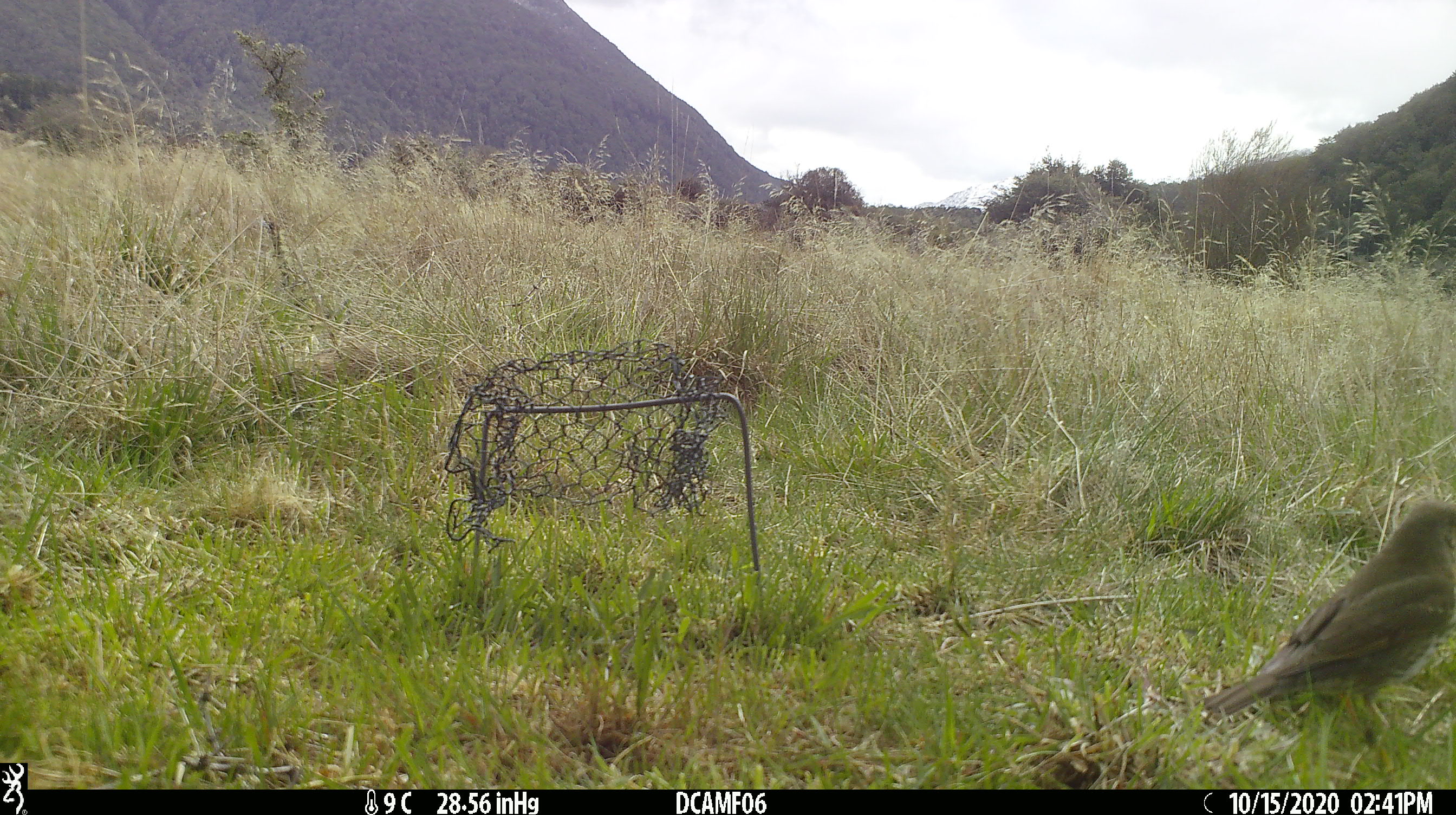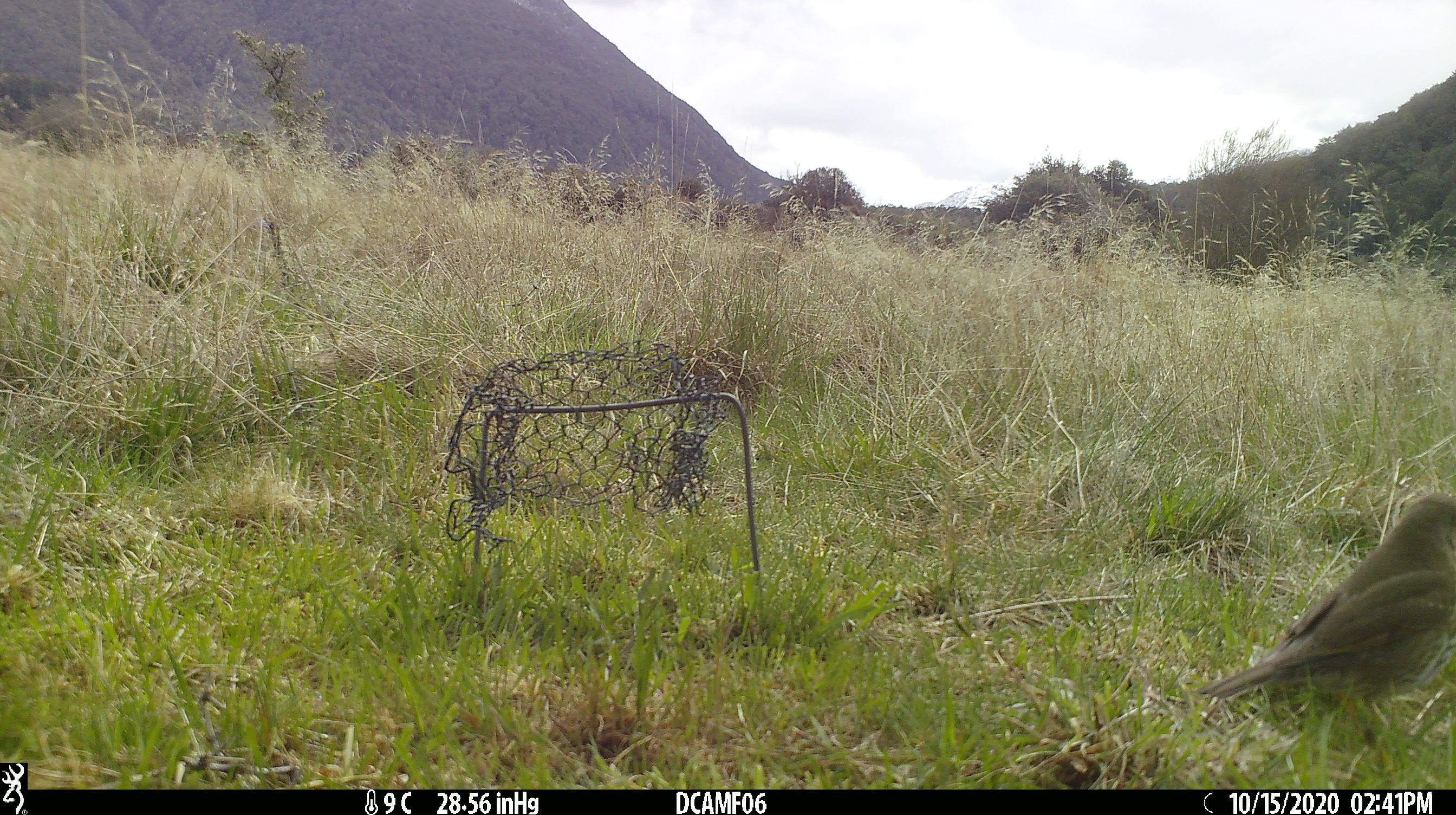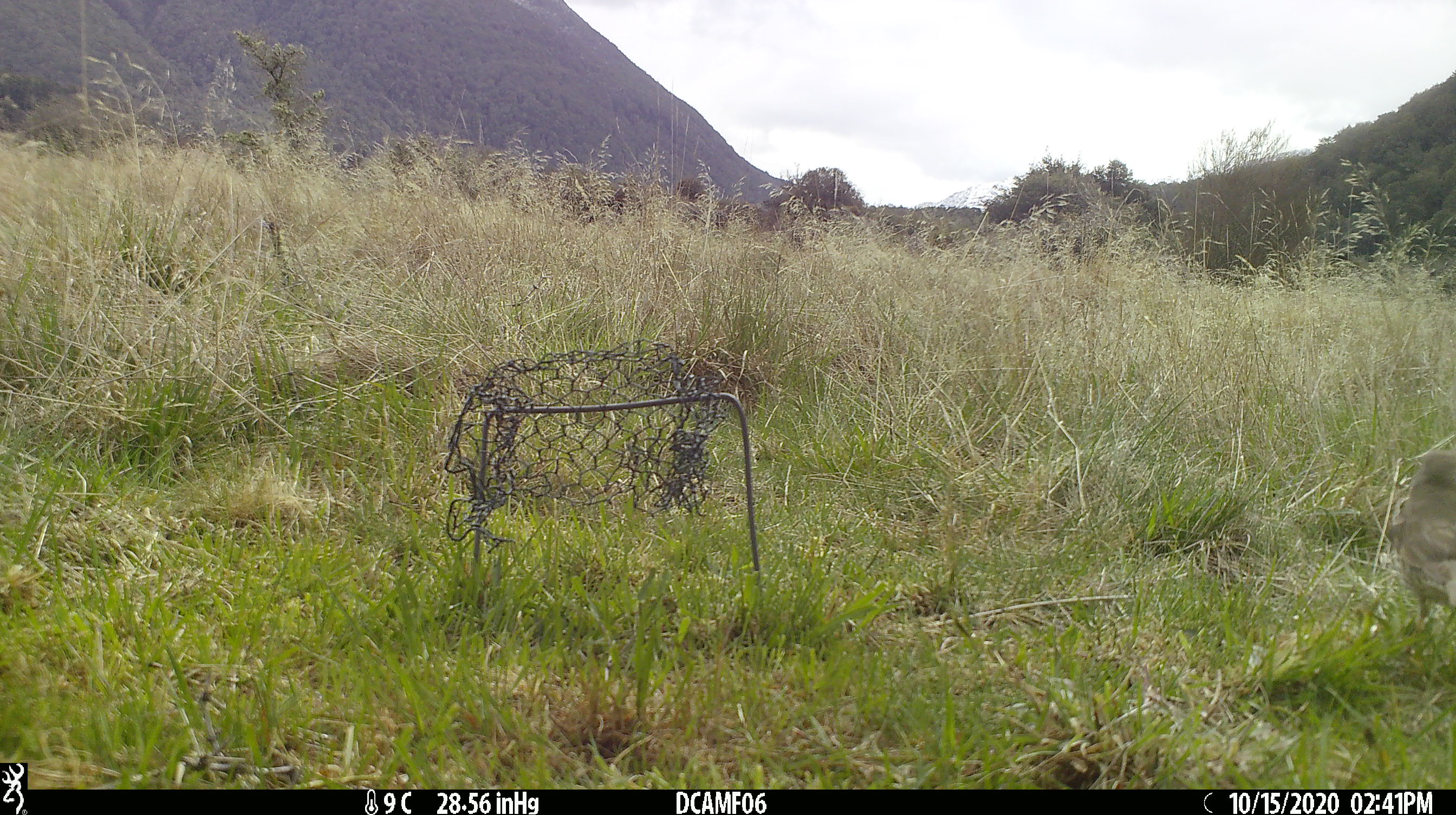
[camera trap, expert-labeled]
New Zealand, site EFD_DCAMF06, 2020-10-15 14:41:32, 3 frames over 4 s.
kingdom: Animalia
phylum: Chordata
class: Aves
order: Passeriformes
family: Turdidae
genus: Turdus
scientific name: Turdus philomelos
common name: song thrush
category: thrush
Thrush (song thrush) (Turdus philomelos).